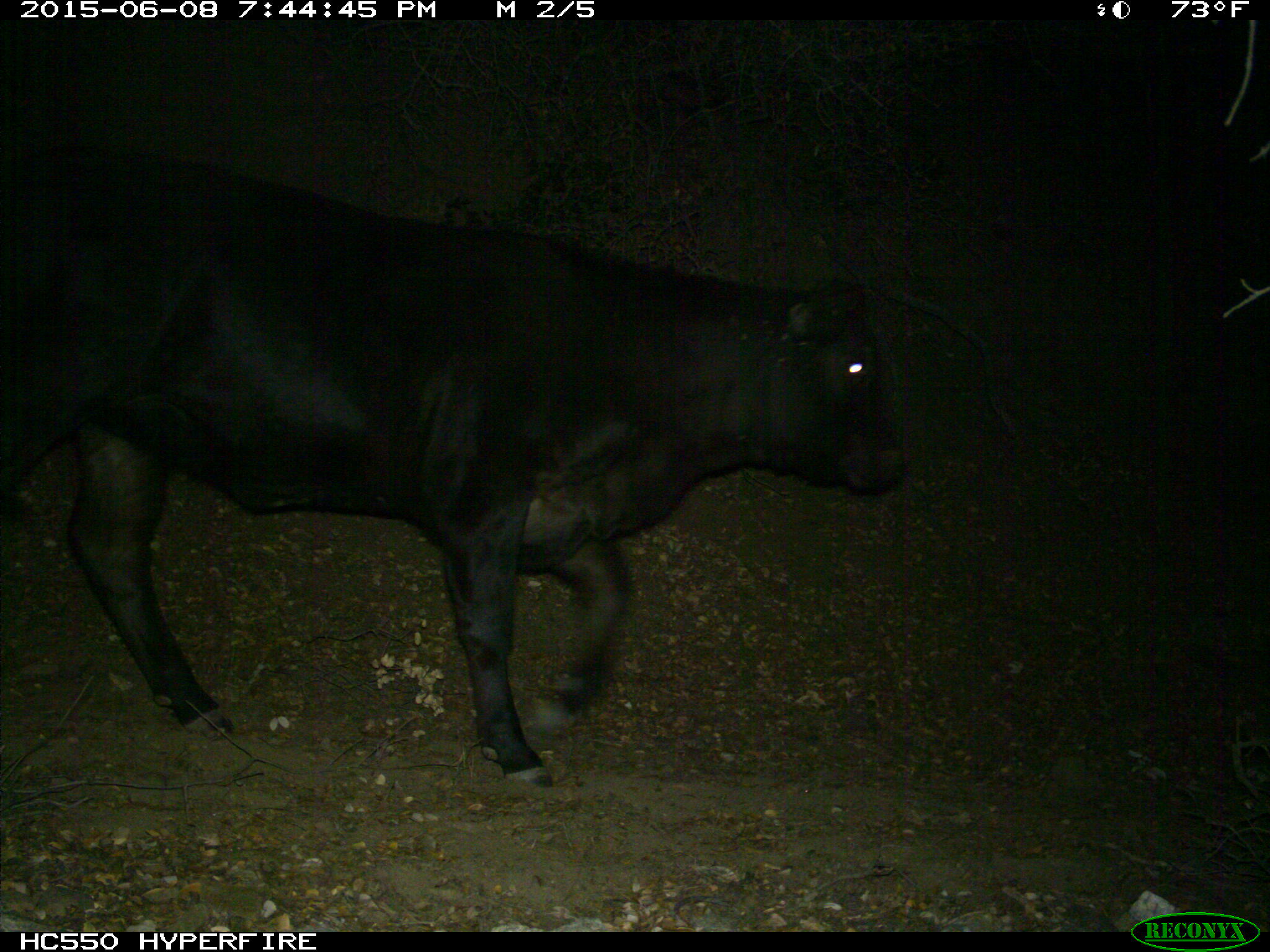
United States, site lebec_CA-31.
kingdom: Animalia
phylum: Chordata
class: Mammalia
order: Artiodactyla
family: Bovidae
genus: Bos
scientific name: Bos taurus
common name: domestic cow